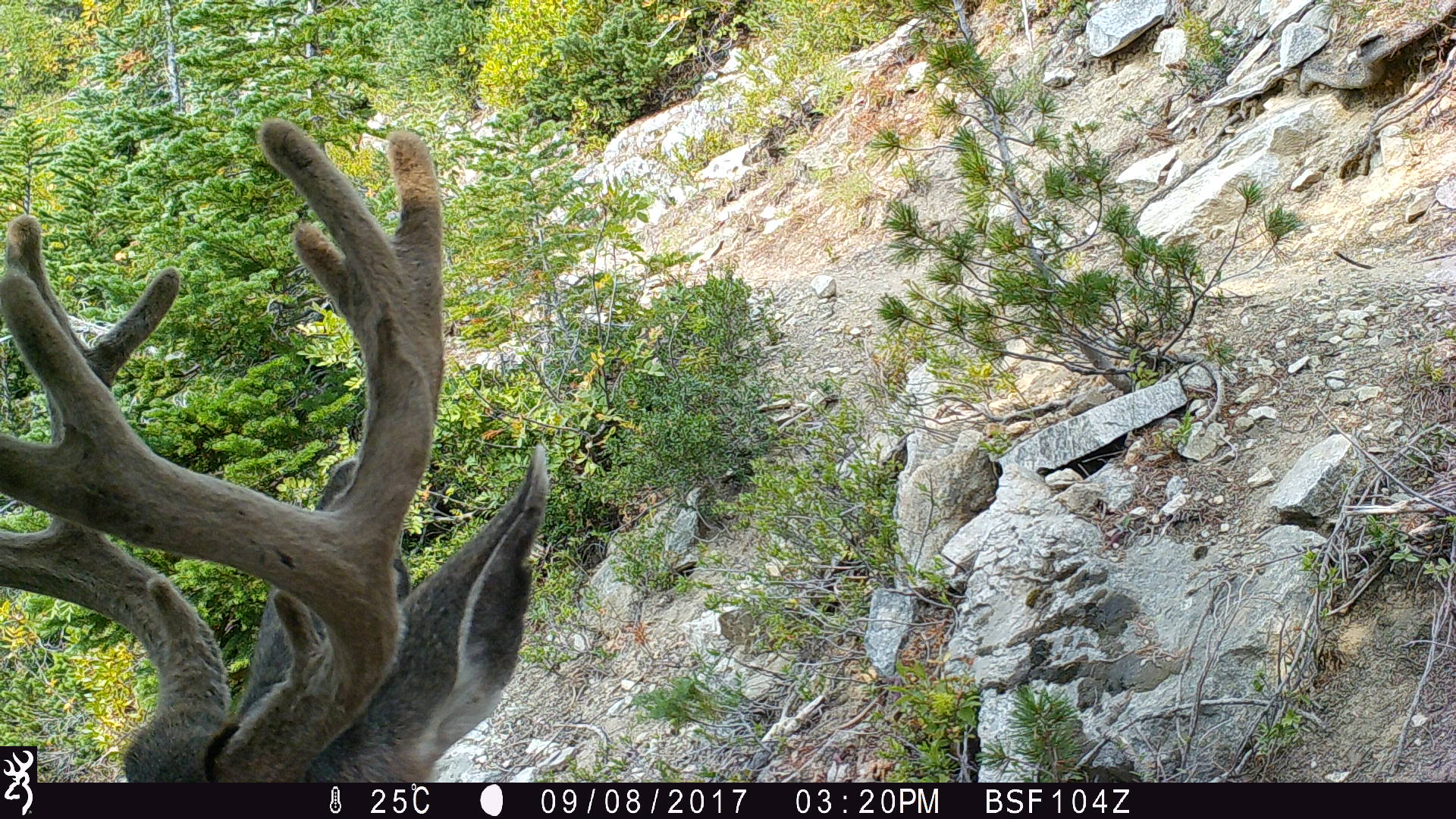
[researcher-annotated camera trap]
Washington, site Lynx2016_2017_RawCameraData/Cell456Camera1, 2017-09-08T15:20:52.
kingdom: Animalia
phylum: Chordata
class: Mammalia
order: Artiodactyla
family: Cervidae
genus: Odocoileus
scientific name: Odocoileus hemionus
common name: mule deer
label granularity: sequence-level